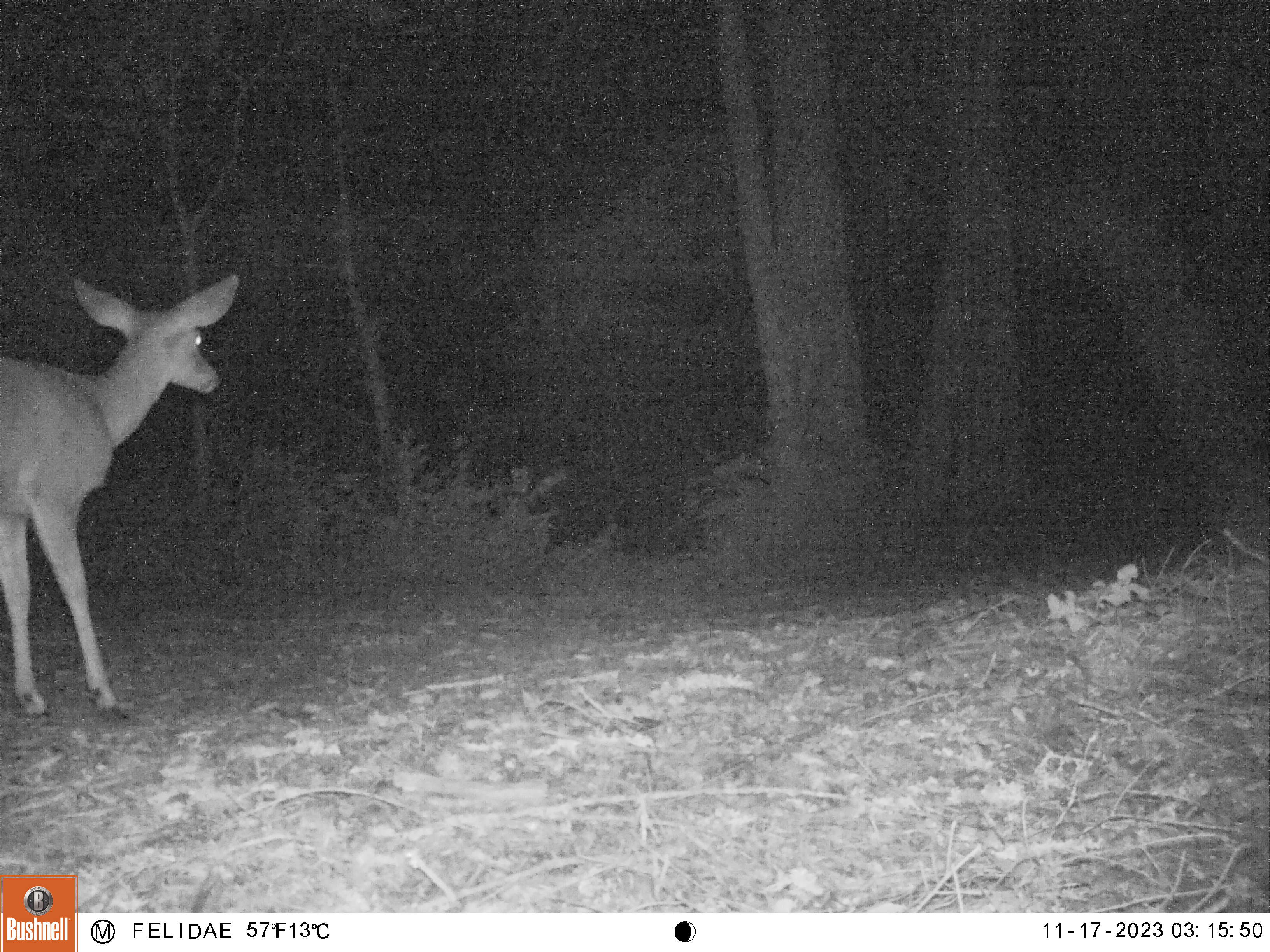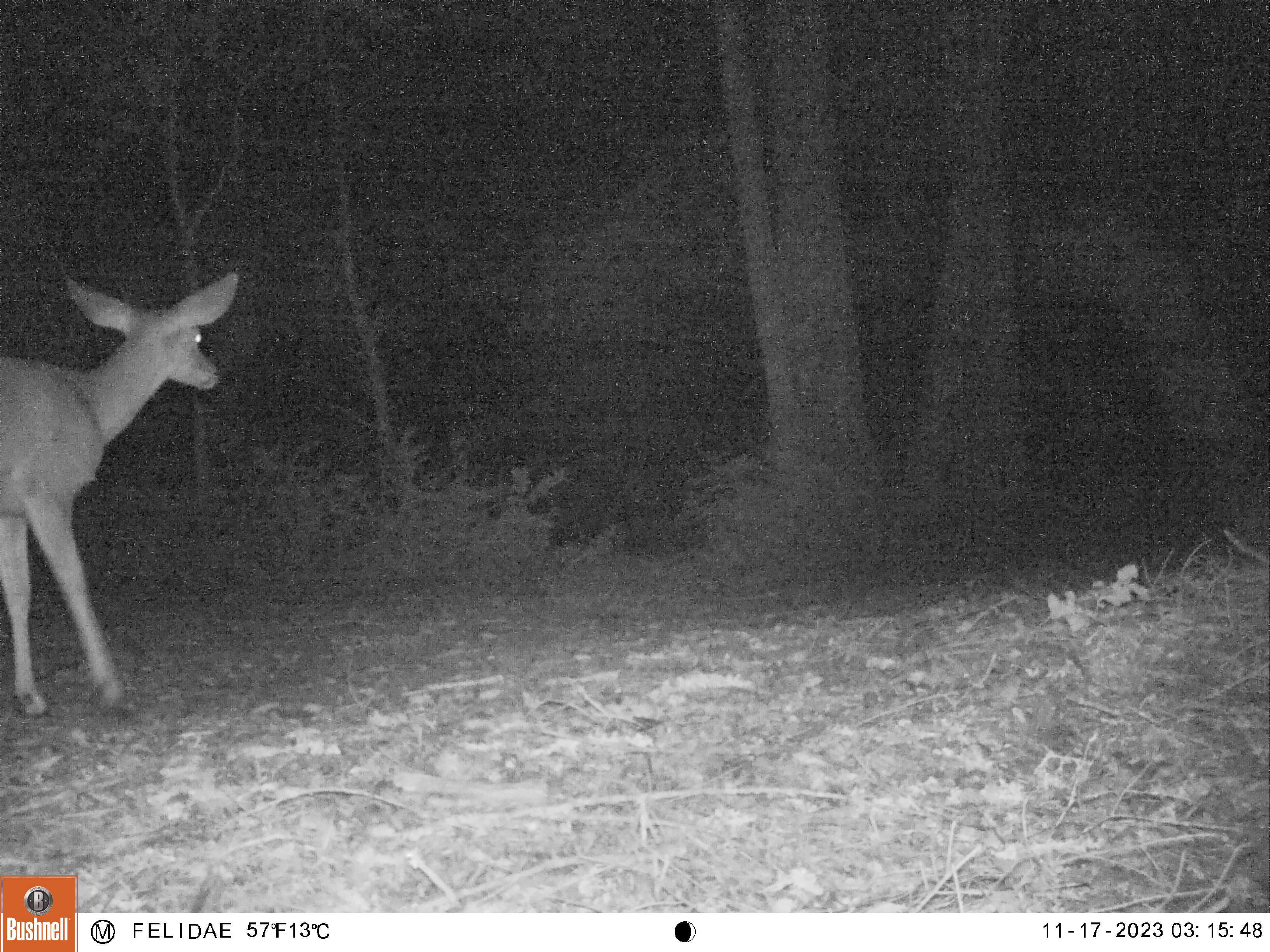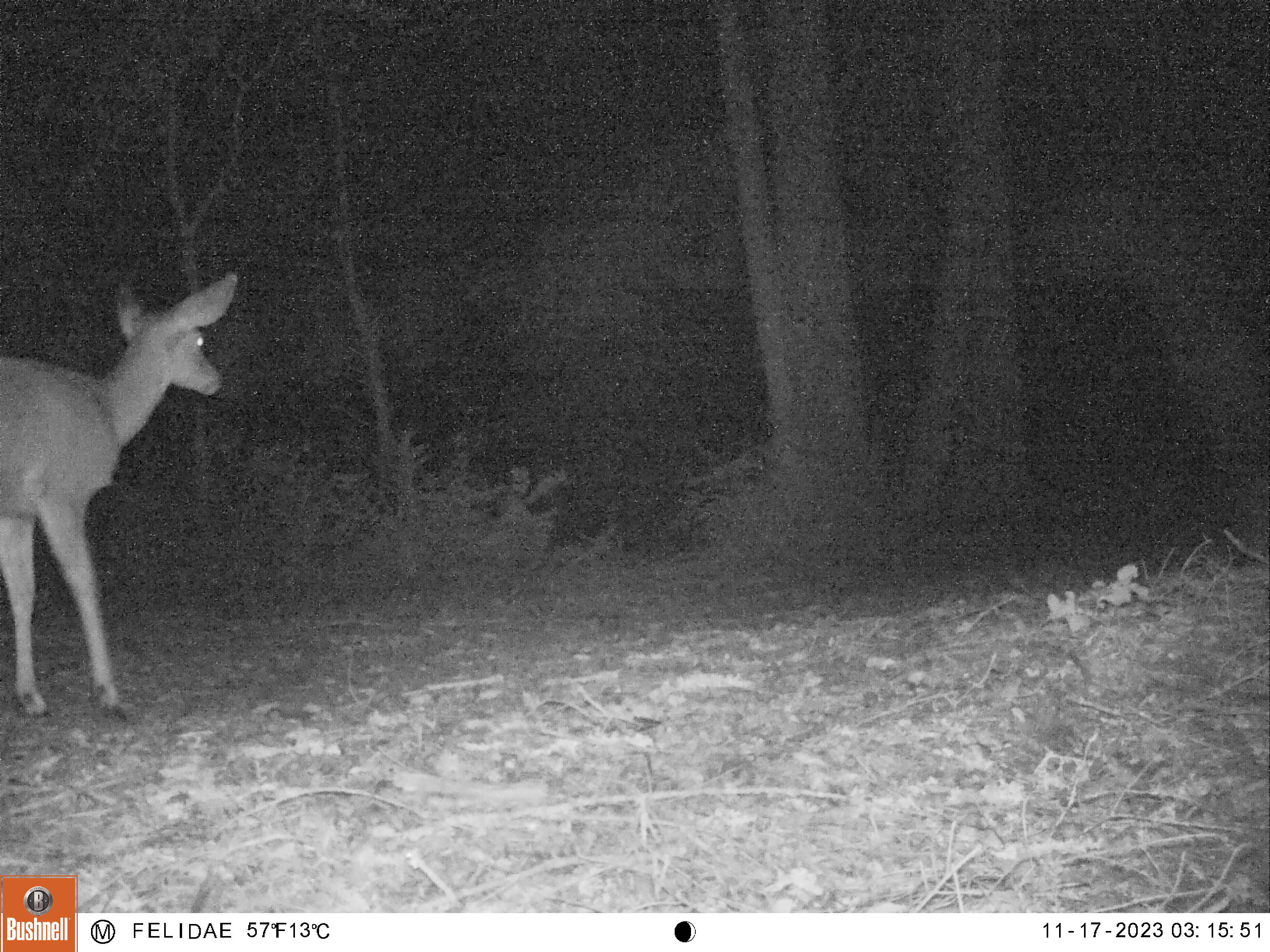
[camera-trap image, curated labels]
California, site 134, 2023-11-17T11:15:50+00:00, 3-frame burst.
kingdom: Animalia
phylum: Chordata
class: Mammalia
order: Artiodactyla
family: Cervidae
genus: Odocoileus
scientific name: Odocoileus hemionus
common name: mule deer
Mule deer (Odocoileus hemionus).